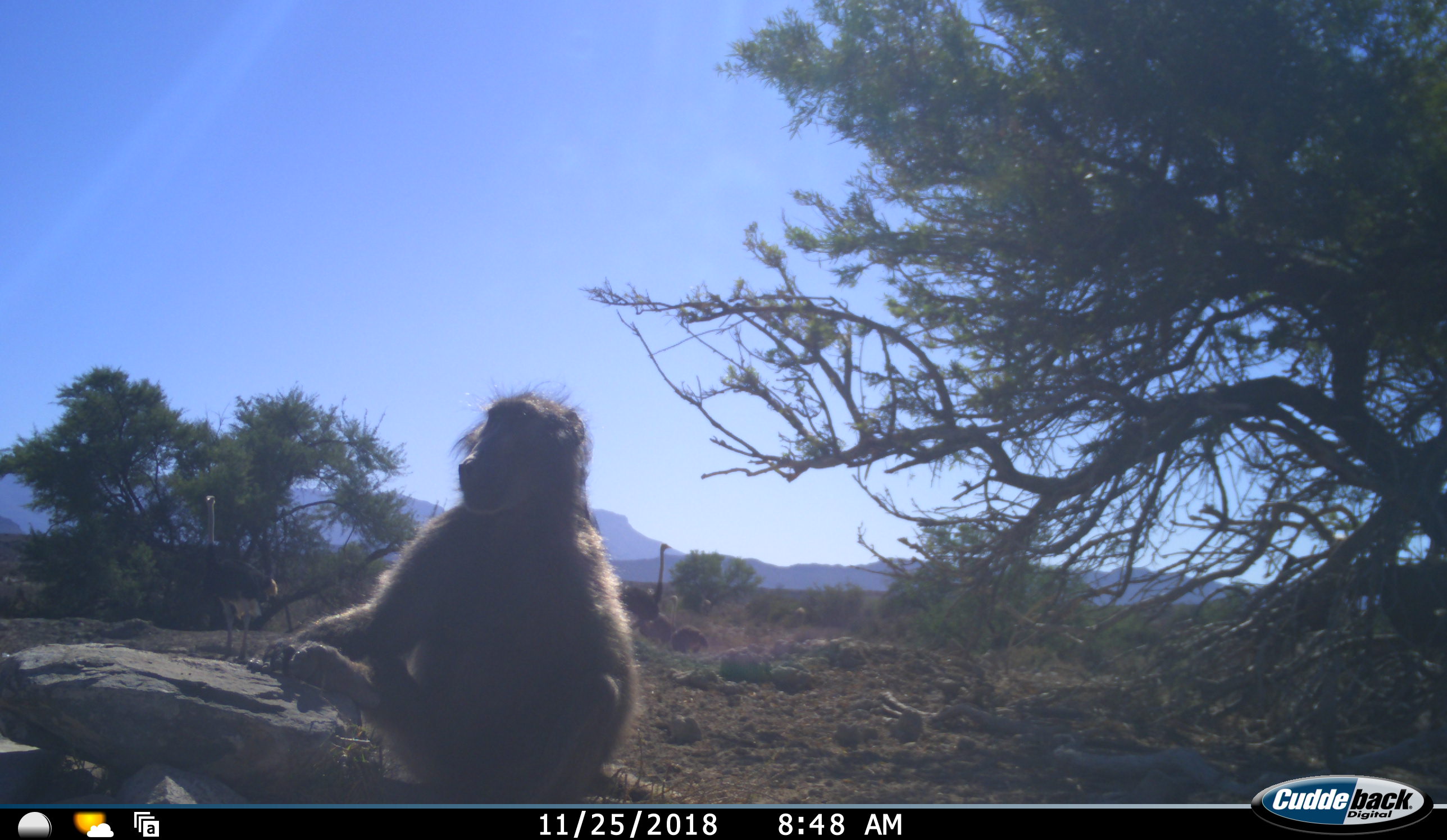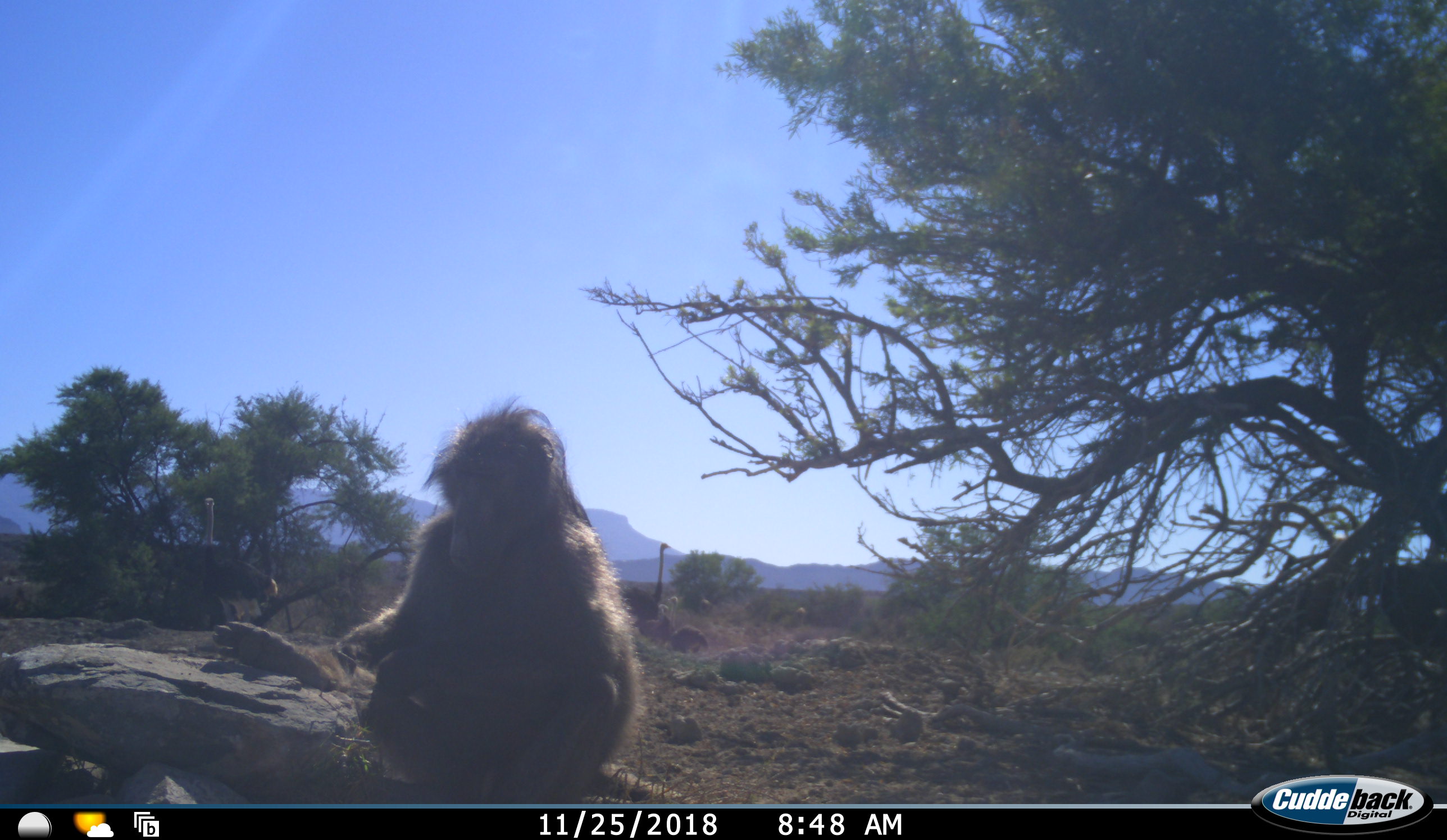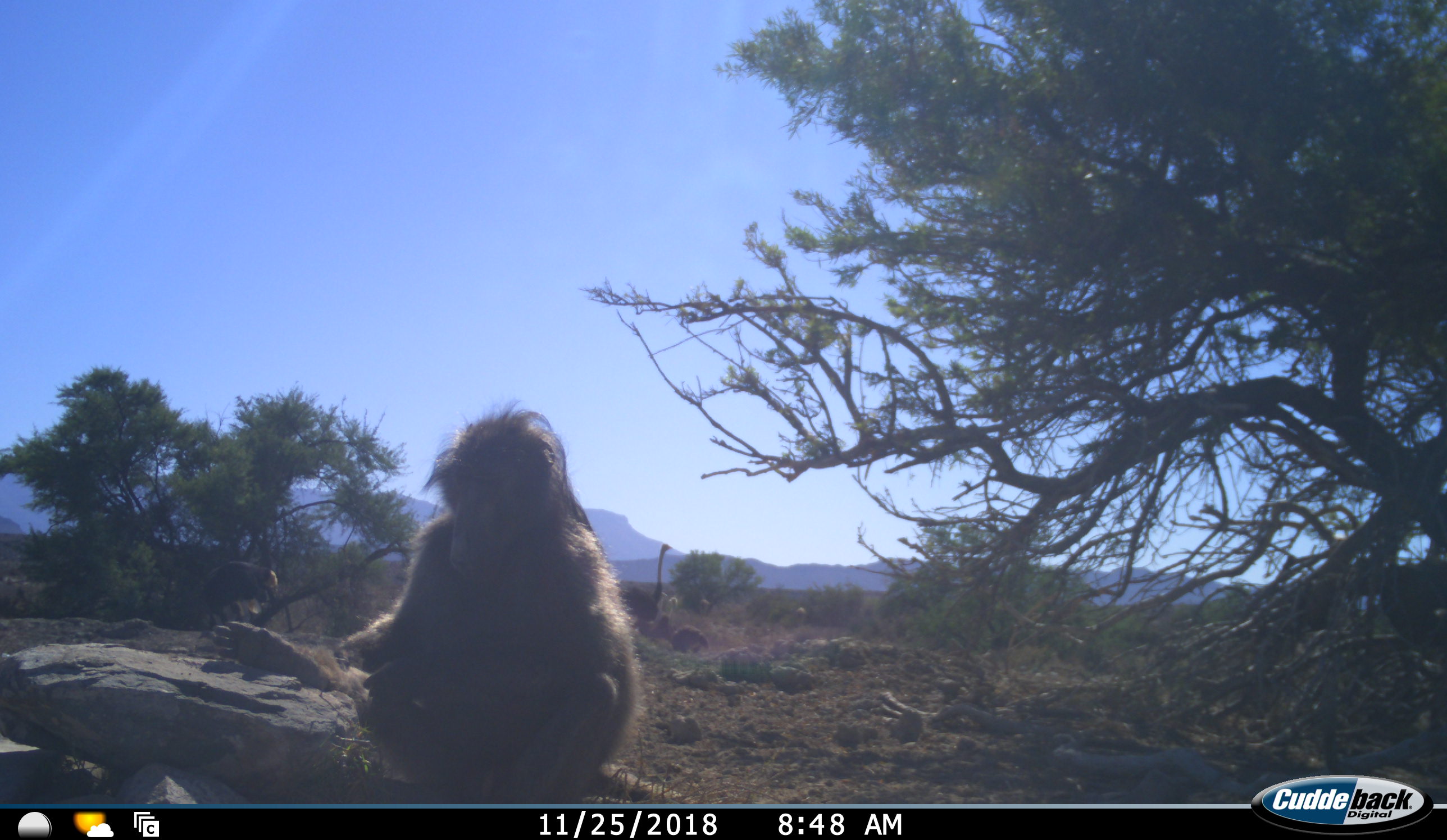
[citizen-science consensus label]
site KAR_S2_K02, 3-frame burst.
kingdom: Animalia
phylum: Chordata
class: Mammalia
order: Primates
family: Cercopithecidae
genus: Papio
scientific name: Papio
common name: baboon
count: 1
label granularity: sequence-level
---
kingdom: Animalia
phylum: Chordata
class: Aves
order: Struthioniformes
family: Struthionidae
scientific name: Struthionidae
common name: ostrich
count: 2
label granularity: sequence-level